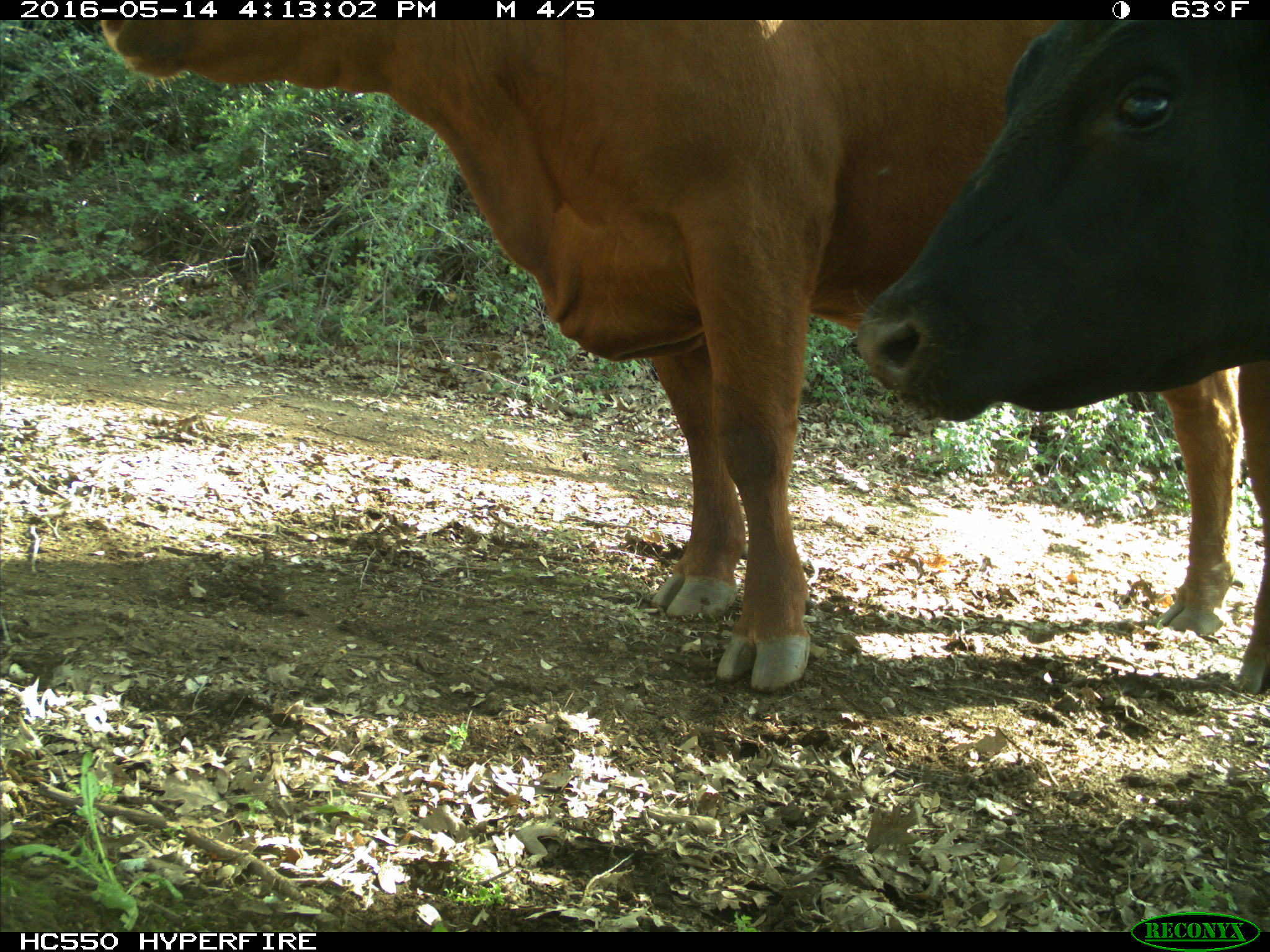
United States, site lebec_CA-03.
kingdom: Animalia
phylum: Chordata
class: Mammalia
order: Artiodactyla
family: Bovidae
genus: Bos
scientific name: Bos taurus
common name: domestic cow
Bos taurus (domestic cow).